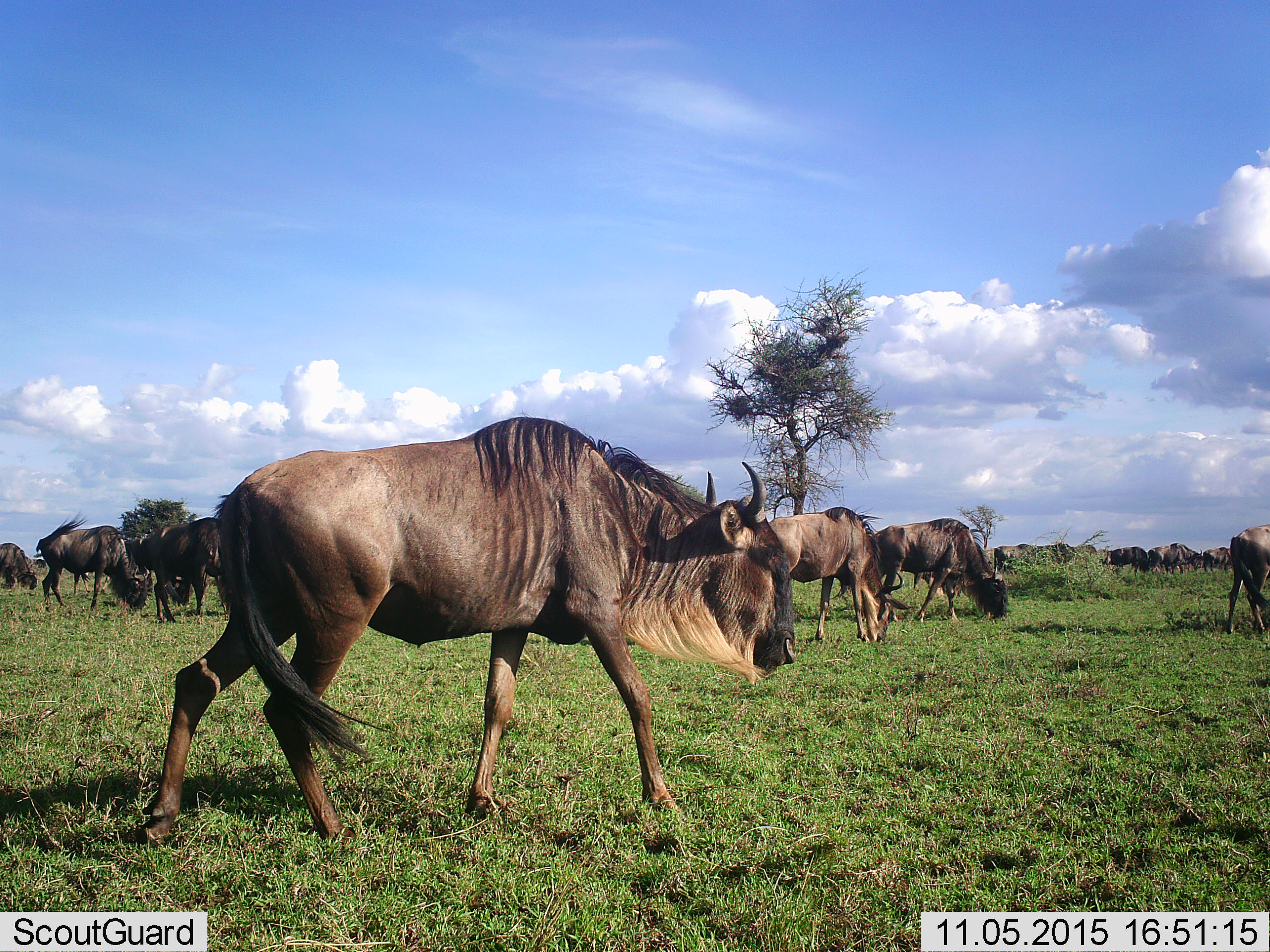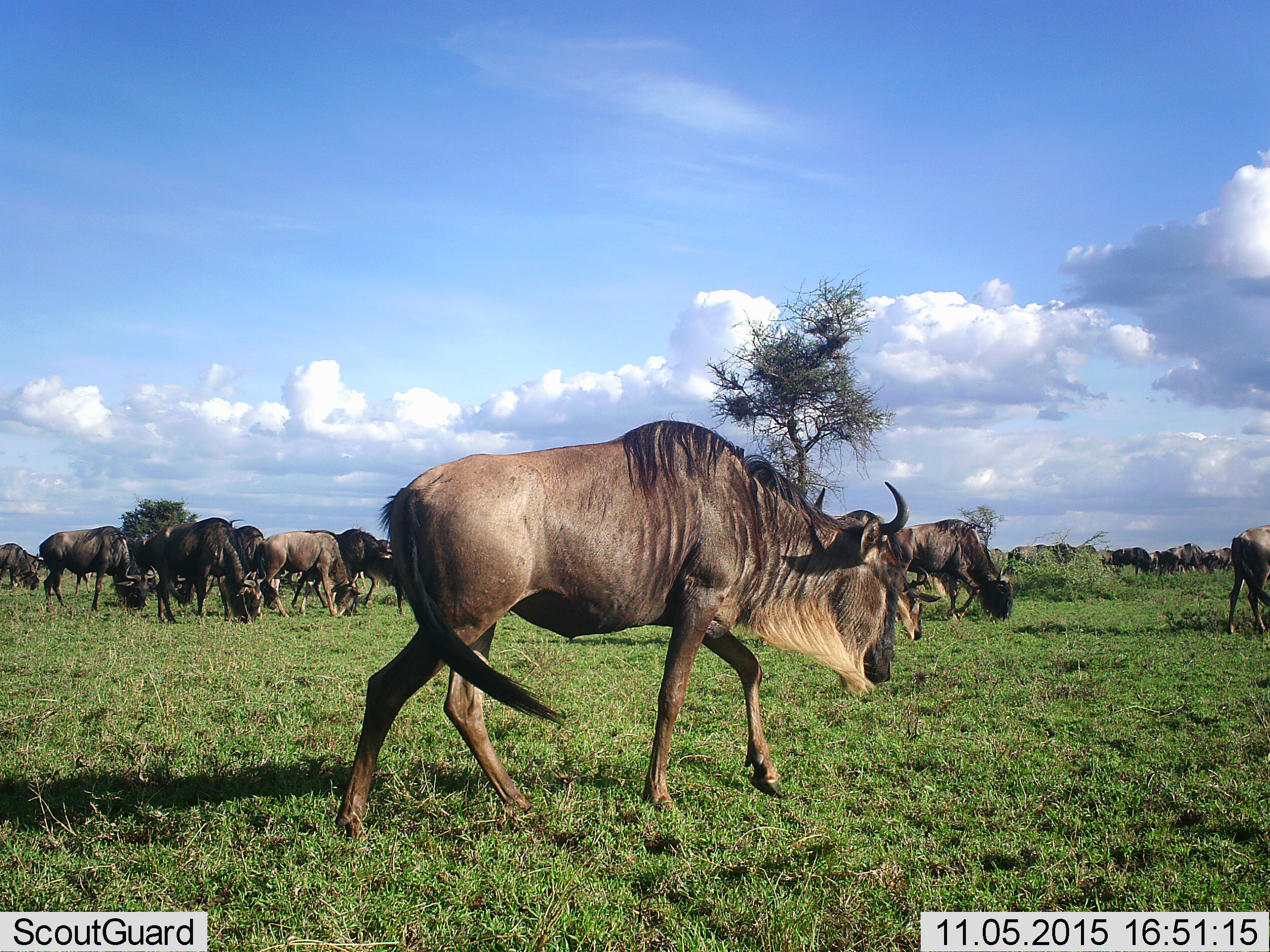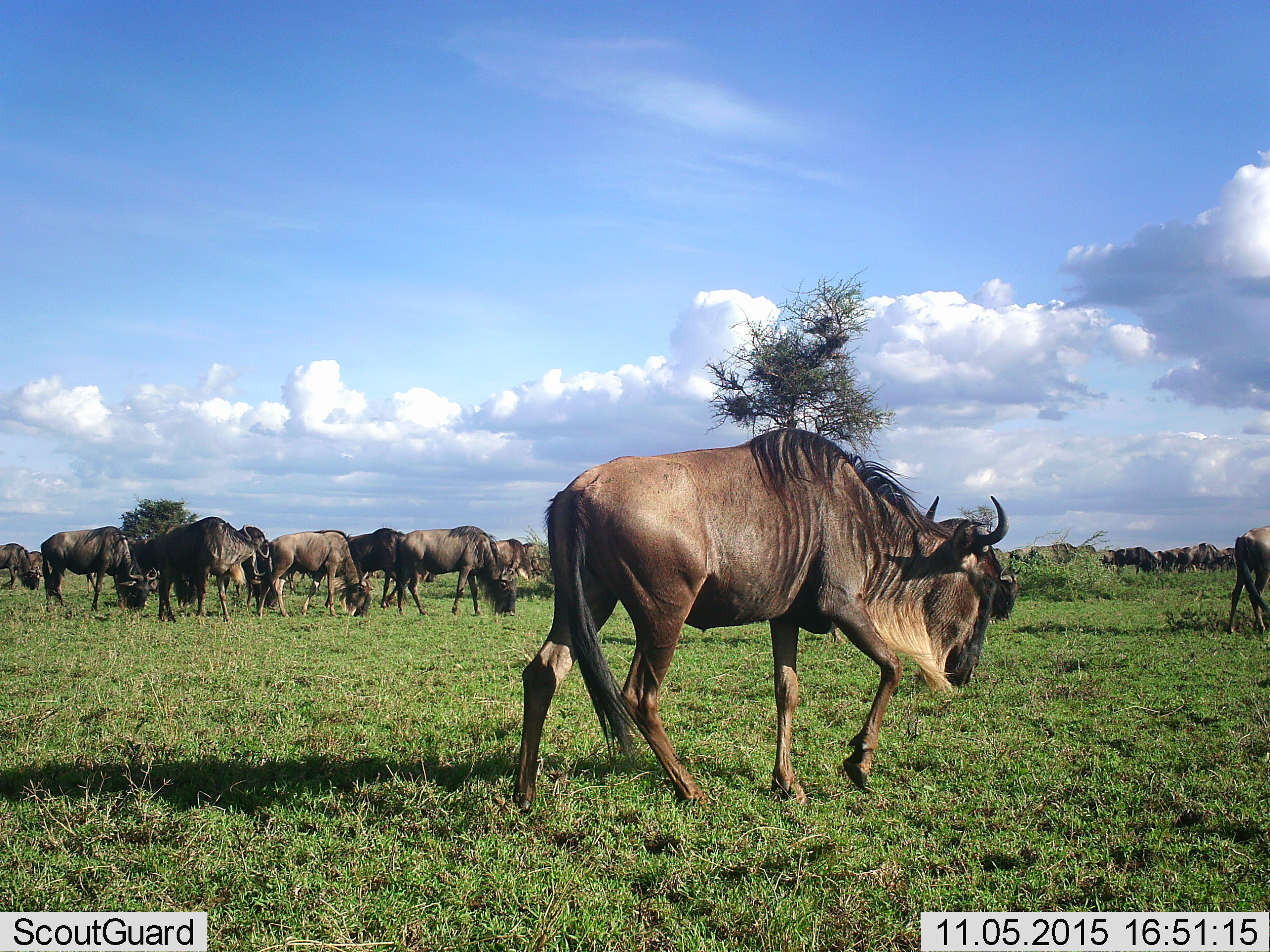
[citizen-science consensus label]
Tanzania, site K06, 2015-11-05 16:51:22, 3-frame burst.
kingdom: Animalia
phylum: Chordata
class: Mammalia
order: Artiodactyla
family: Bovidae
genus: Connochaetes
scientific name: Connochaetes taurinus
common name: blue wildebeest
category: wildebeest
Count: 11-50.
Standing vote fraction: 44%.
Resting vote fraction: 0%.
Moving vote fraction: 78%.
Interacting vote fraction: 0%.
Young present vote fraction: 0%.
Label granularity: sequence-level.